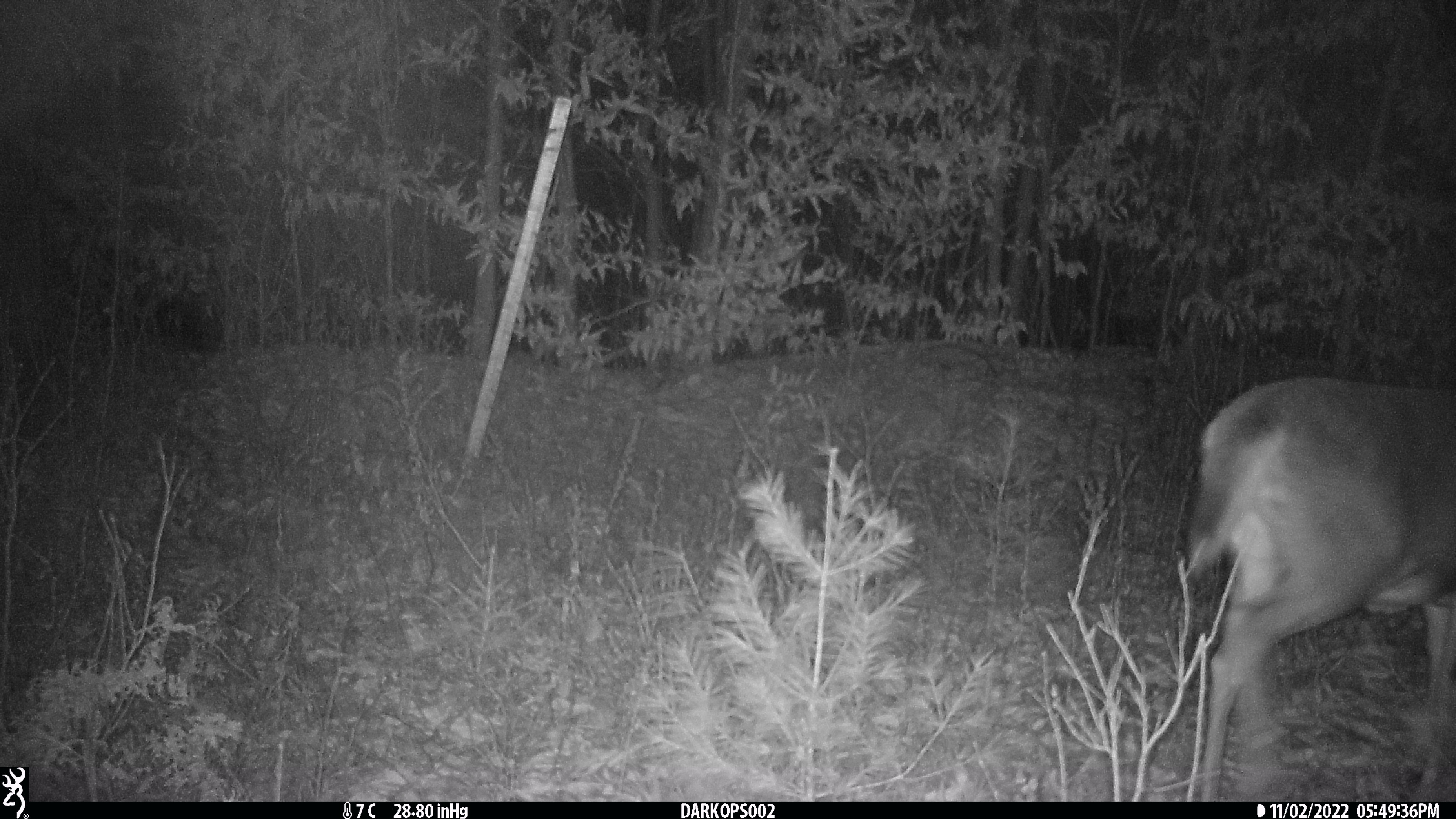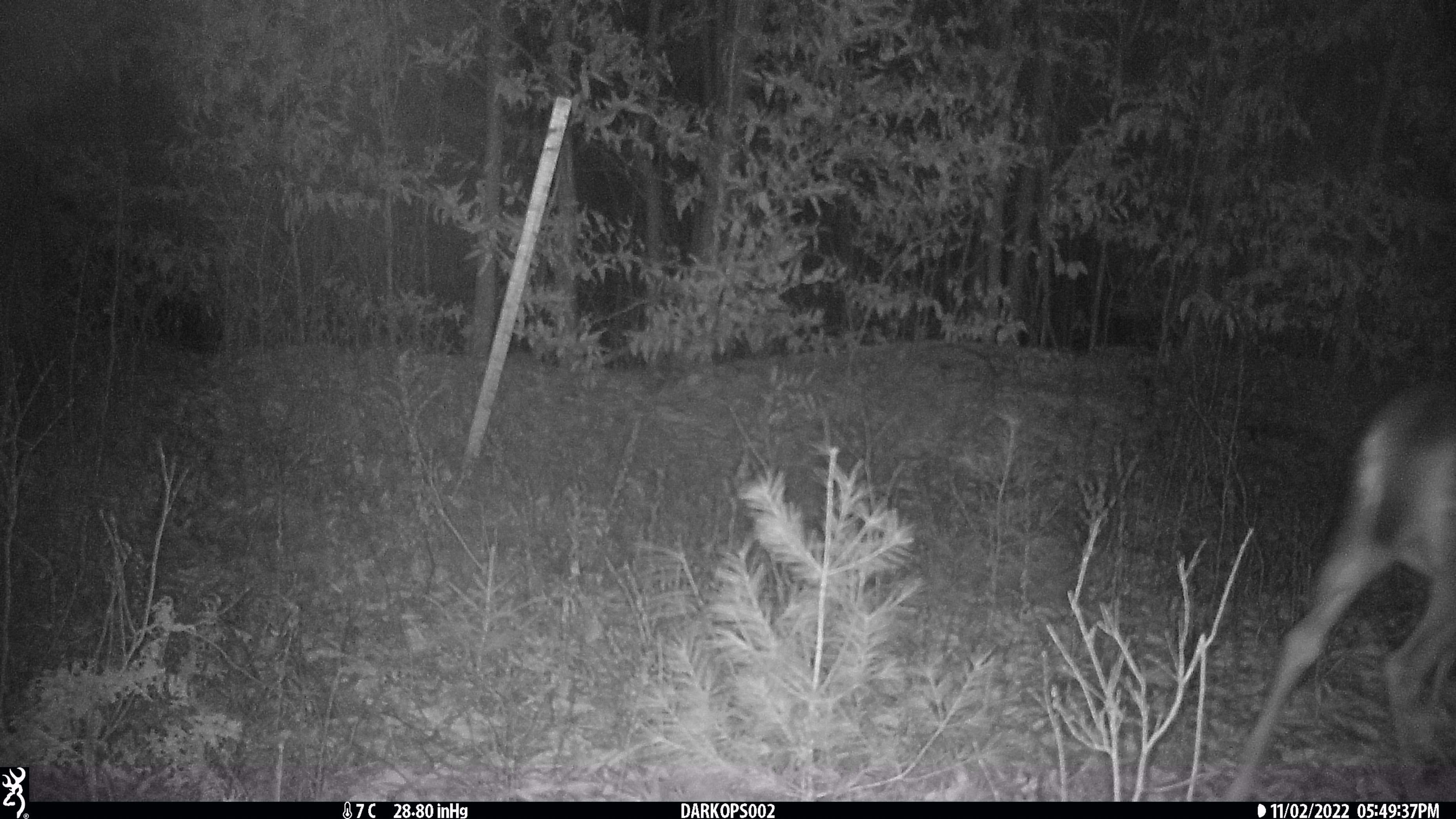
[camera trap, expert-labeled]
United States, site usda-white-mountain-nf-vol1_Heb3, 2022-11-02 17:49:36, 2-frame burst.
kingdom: Animalia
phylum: Chordata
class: Mammalia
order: Artiodactyla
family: Cervidae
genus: Odocoileus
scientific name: Odocoileus virginianus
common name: white-tailed deer